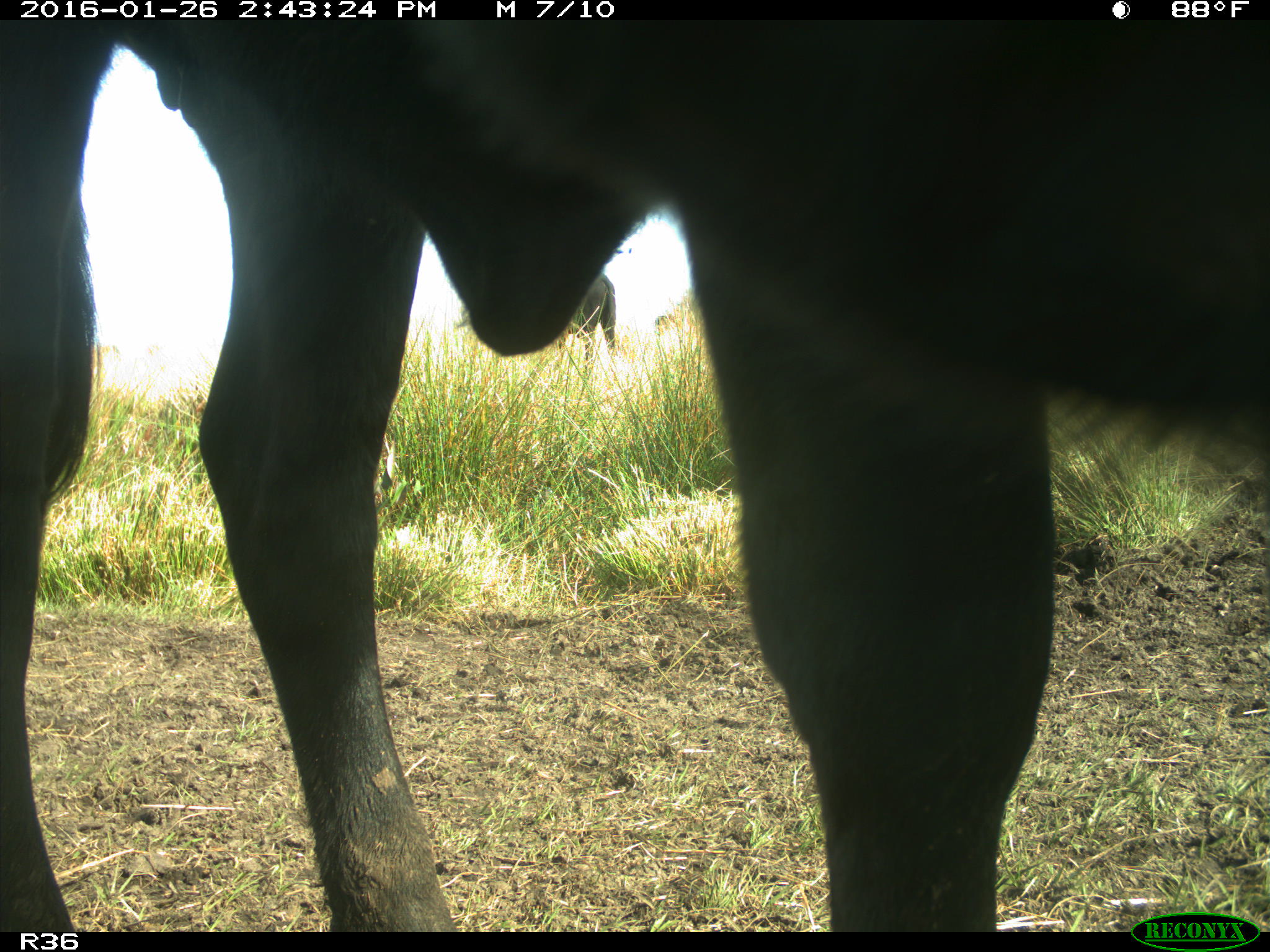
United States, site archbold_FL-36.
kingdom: Animalia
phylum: Chordata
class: Mammalia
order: Artiodactyla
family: Bovidae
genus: Bos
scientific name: Bos taurus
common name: domestic cow